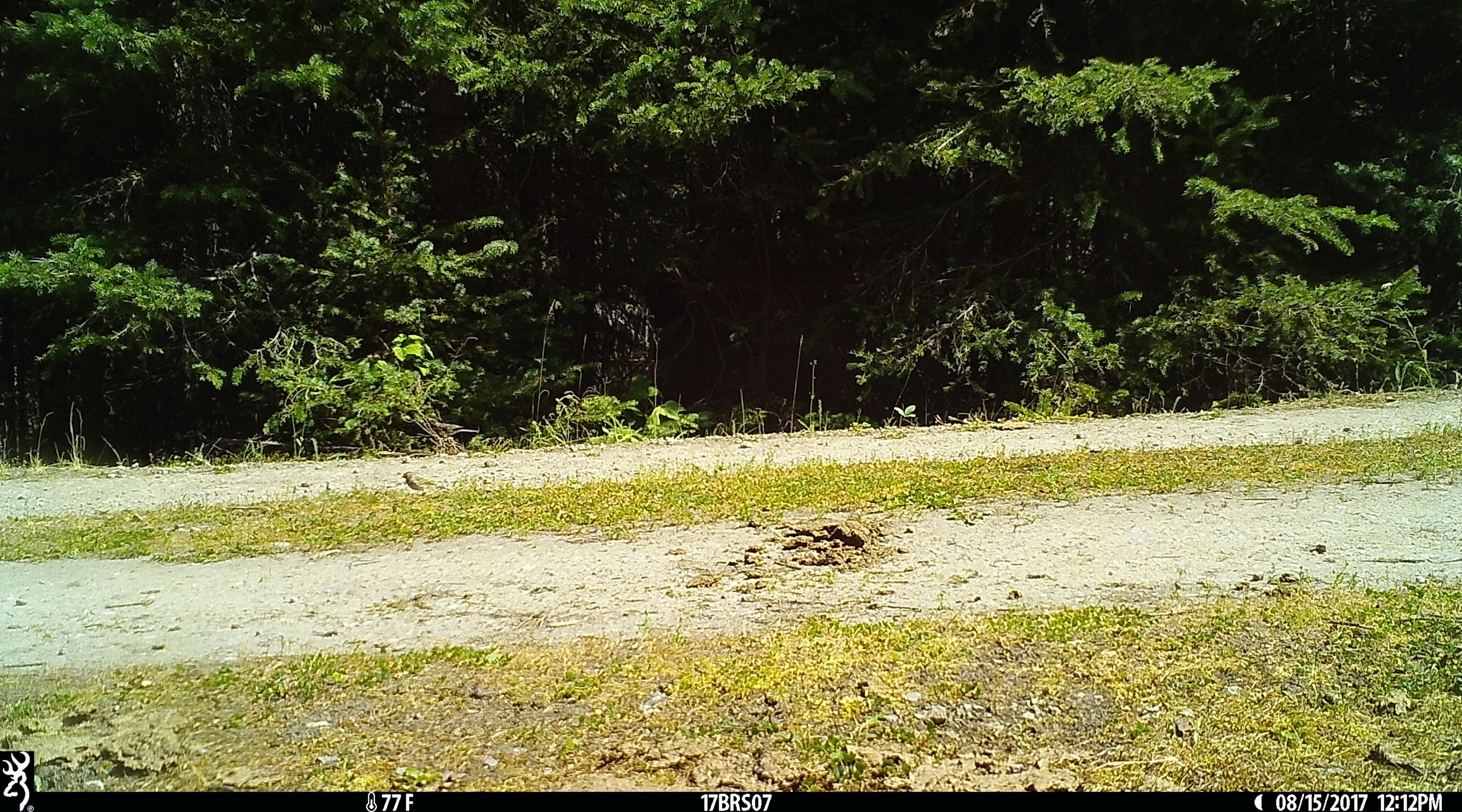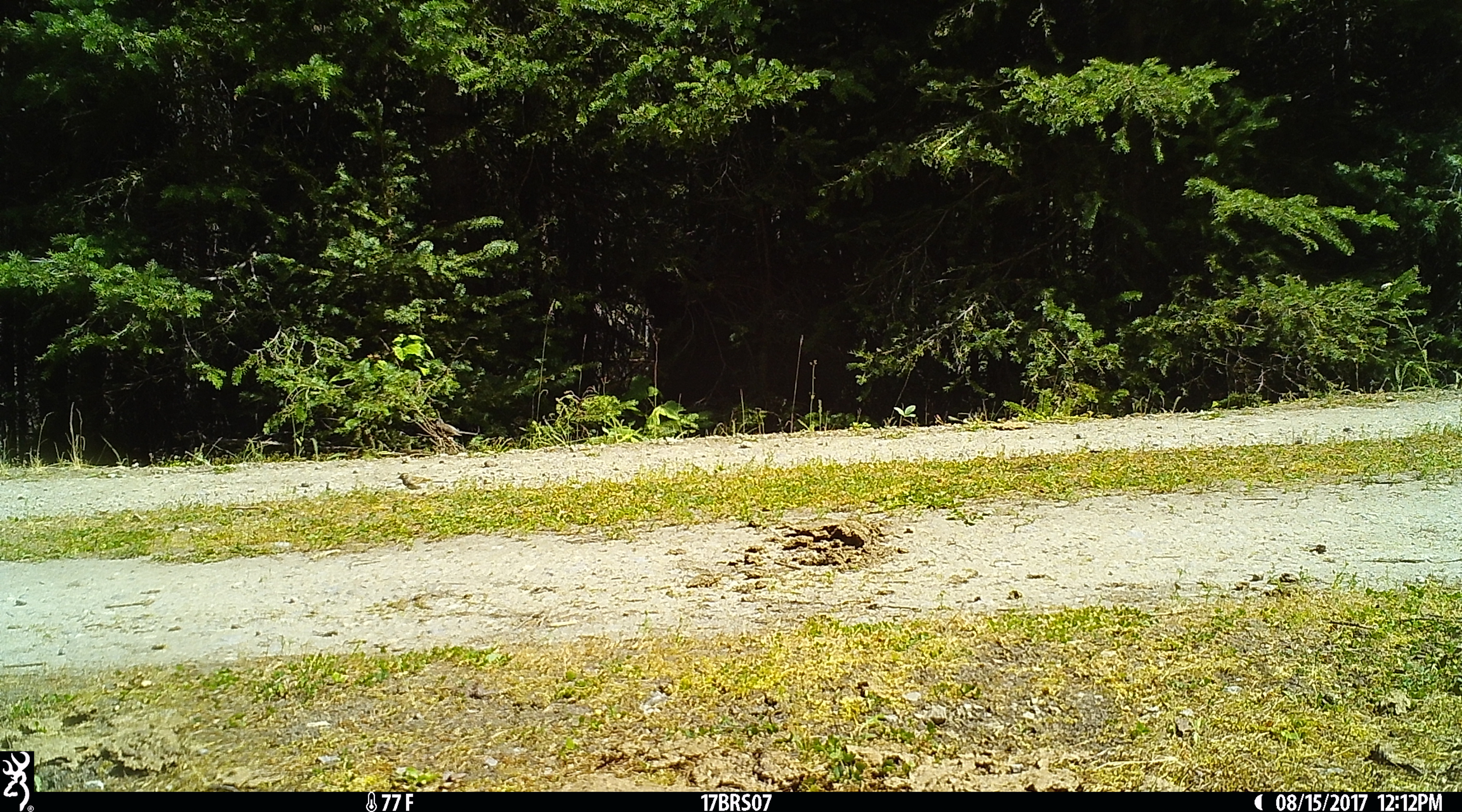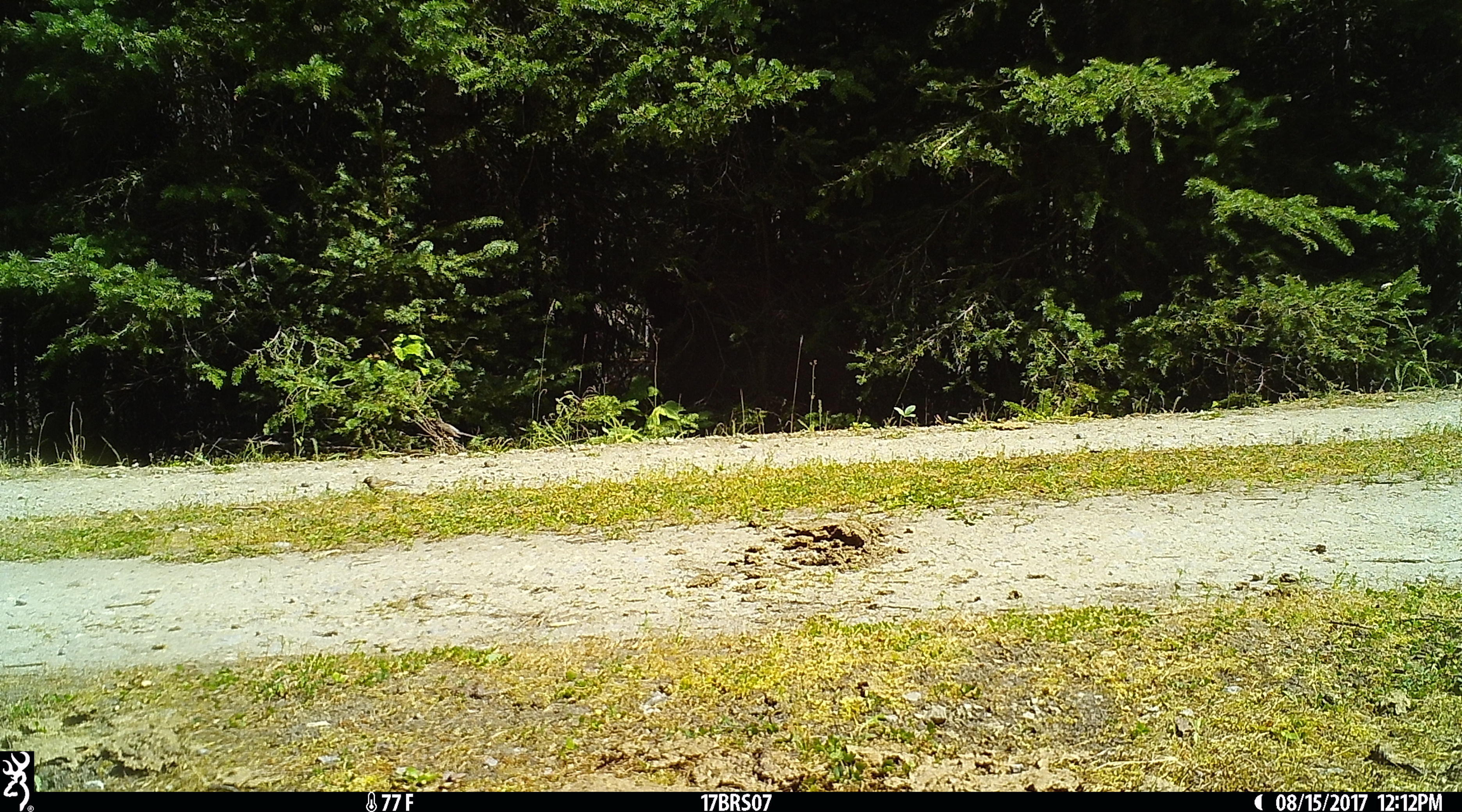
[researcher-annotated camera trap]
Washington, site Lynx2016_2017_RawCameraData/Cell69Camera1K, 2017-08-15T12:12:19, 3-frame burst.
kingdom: Animalia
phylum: Chordata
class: Aves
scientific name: Aves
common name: birds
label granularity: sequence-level